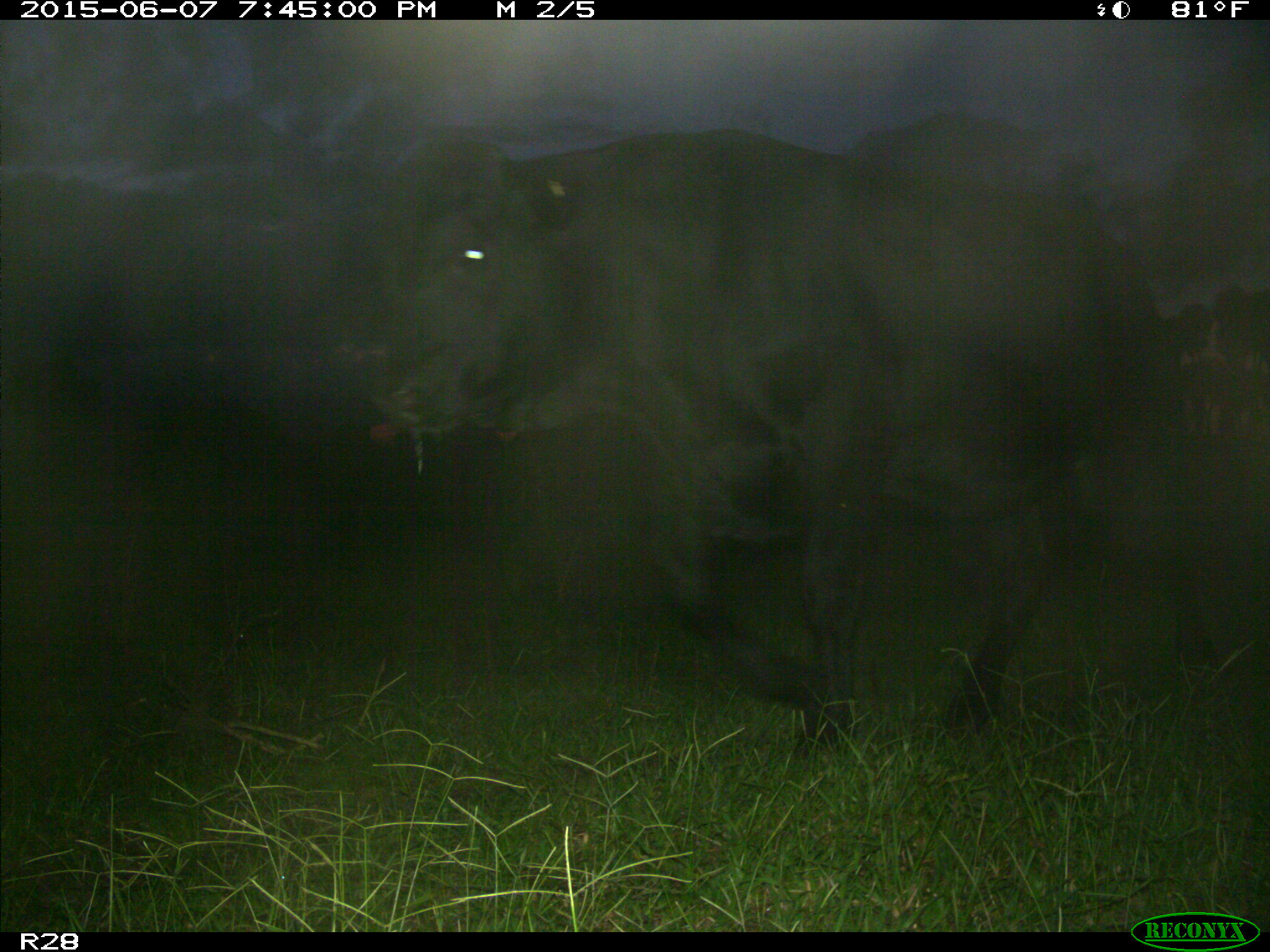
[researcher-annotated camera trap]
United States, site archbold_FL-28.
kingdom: Animalia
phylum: Chordata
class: Mammalia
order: Artiodactyla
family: Bovidae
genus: Bos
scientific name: Bos taurus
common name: domestic cow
Bos taurus (domestic cow).